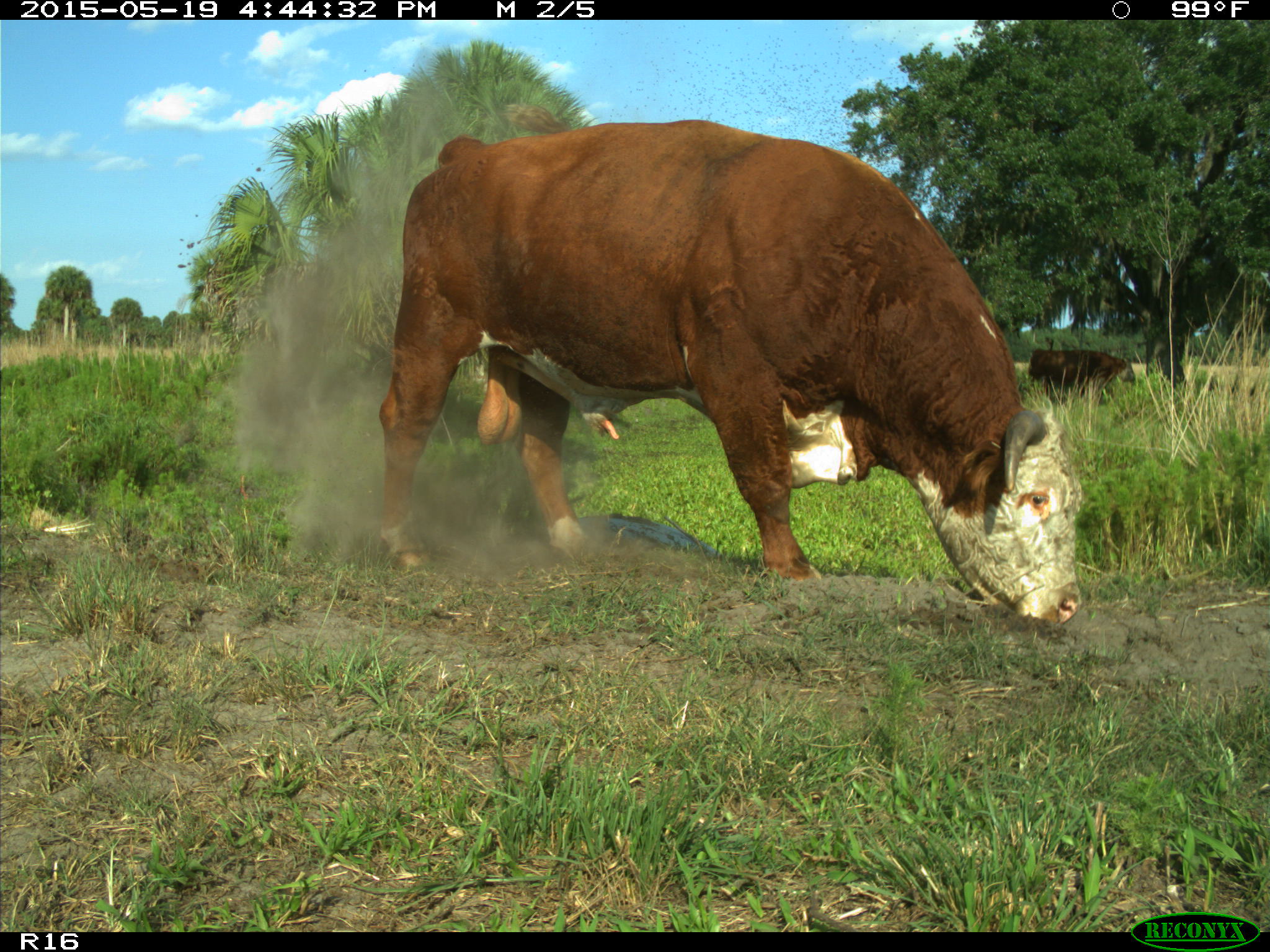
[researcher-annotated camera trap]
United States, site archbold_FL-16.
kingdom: Animalia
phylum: Chordata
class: Mammalia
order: Artiodactyla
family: Bovidae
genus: Bos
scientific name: Bos taurus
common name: domestic cow